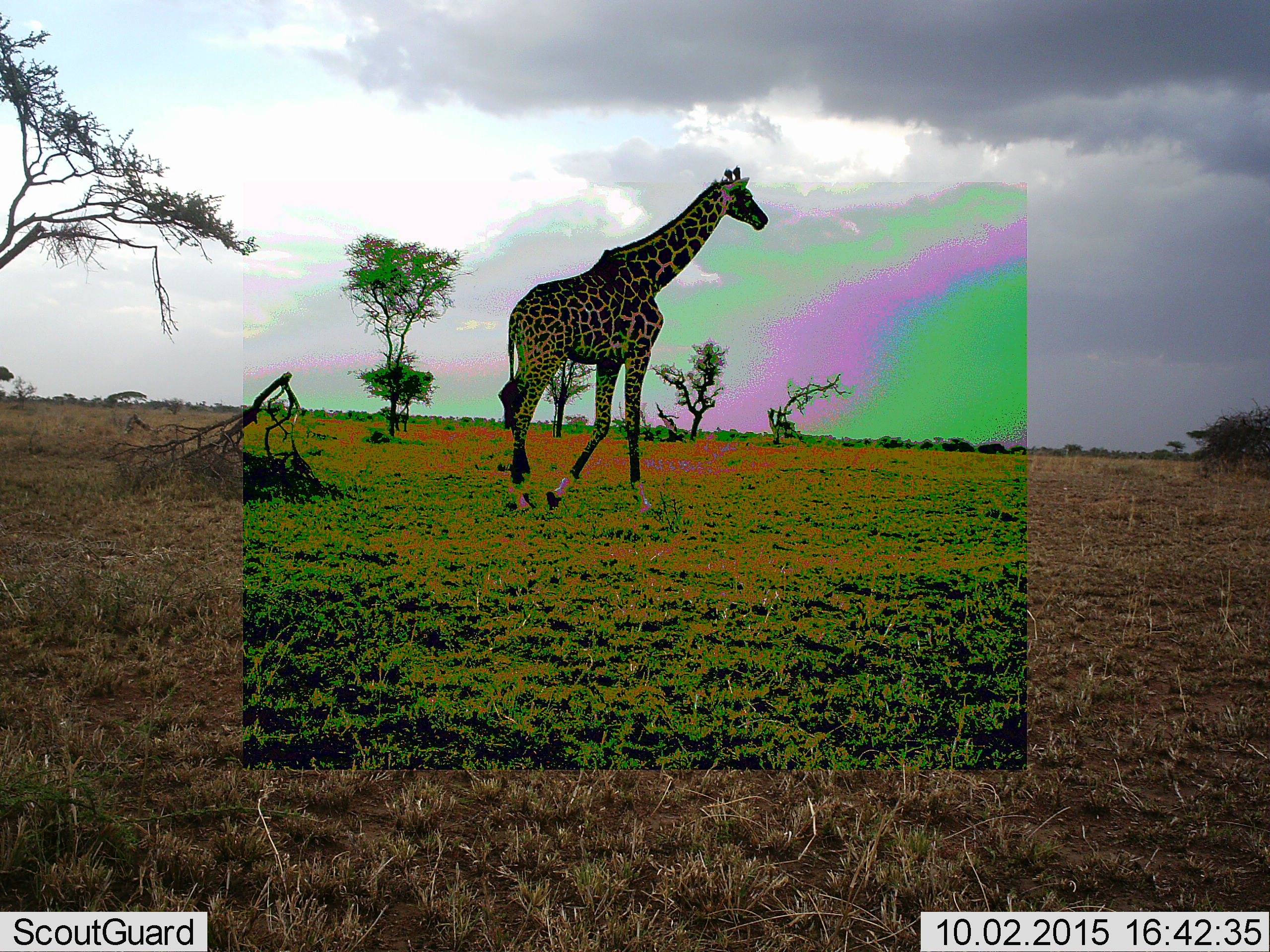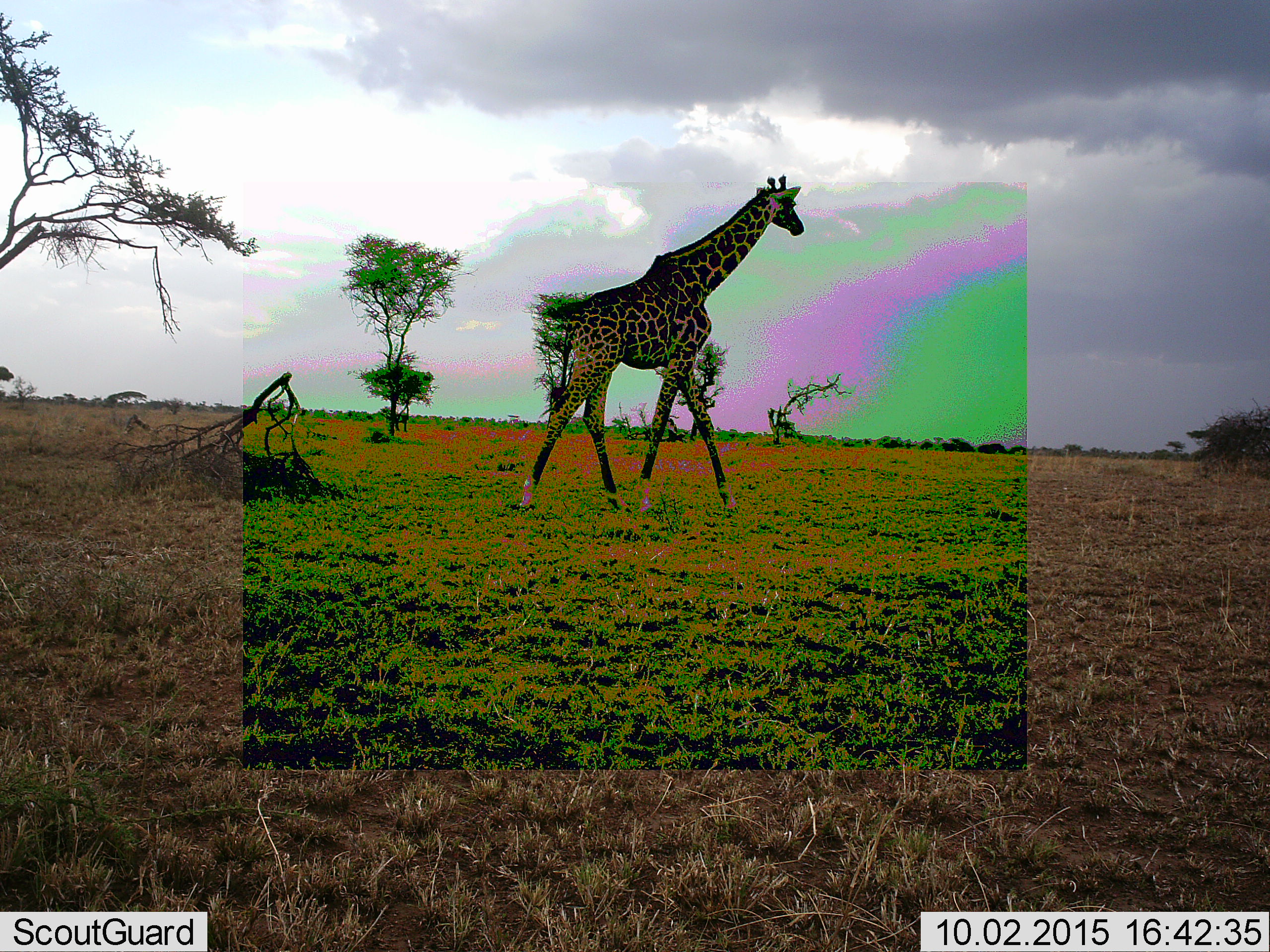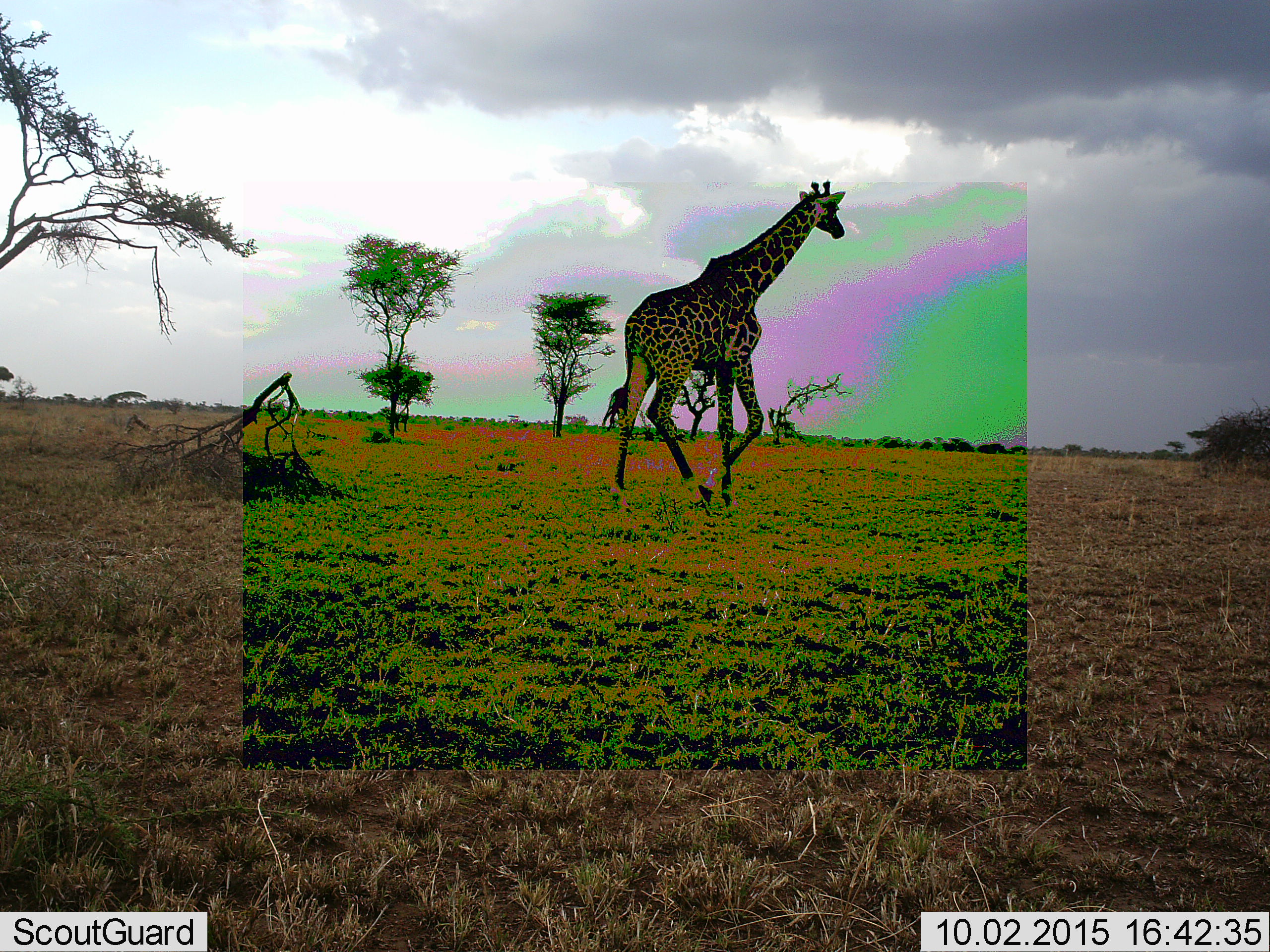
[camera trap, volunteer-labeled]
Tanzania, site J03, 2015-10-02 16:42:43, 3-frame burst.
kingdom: Animalia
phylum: Chordata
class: Mammalia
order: Artiodactyla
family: Giraffidae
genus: Giraffa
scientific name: Giraffa camelopardalis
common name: giraffe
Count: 1.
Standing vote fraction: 10%.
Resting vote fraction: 0%.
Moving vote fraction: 90%.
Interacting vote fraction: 0%.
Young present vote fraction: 0%.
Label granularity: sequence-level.